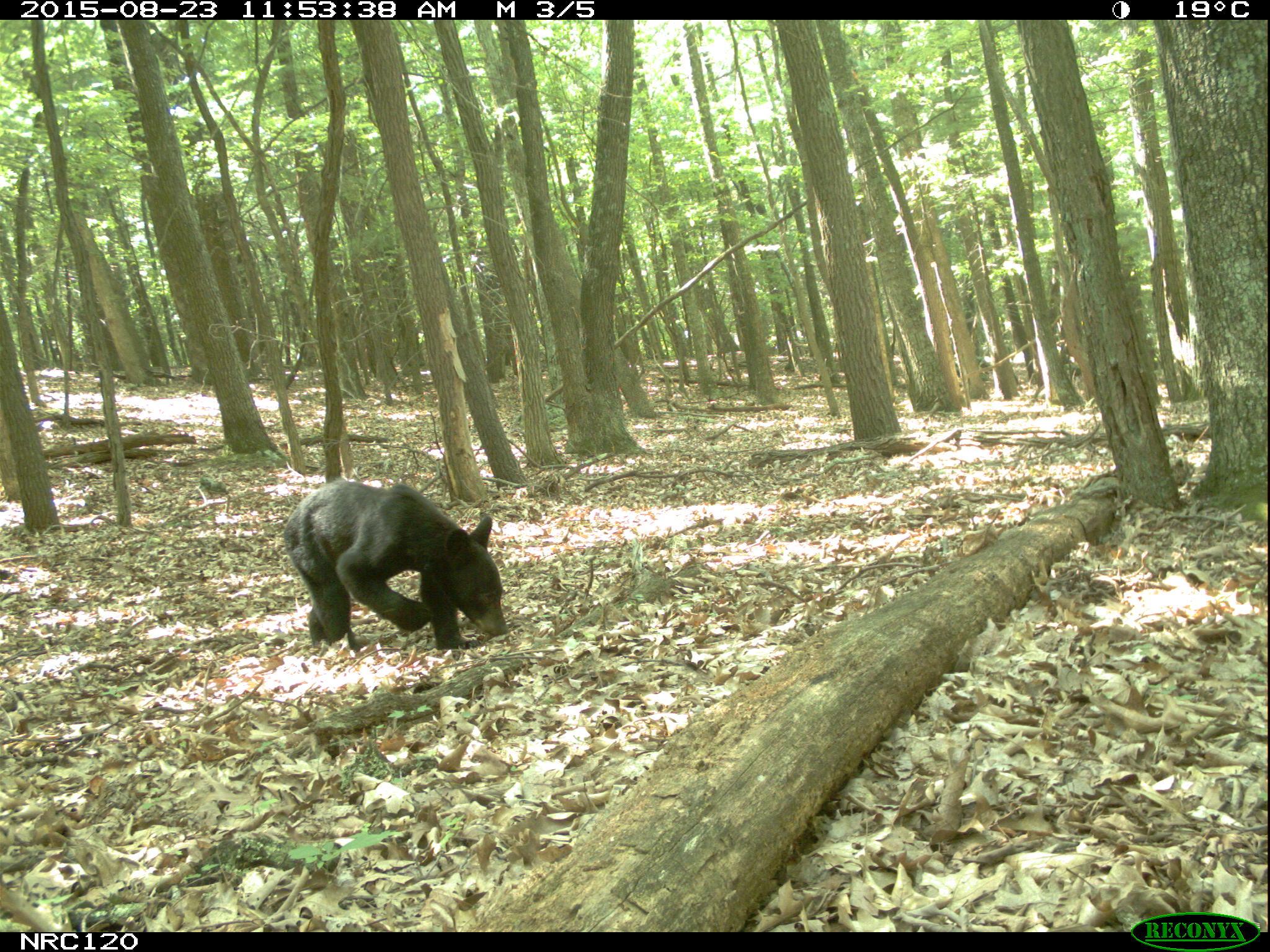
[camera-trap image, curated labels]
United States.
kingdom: Animalia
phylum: Chordata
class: Mammalia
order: Carnivora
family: Ursidae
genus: Ursus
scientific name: Ursus americanus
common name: american black bear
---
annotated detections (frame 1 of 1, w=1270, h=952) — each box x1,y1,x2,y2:
American Black Bear: 267,475,516,658